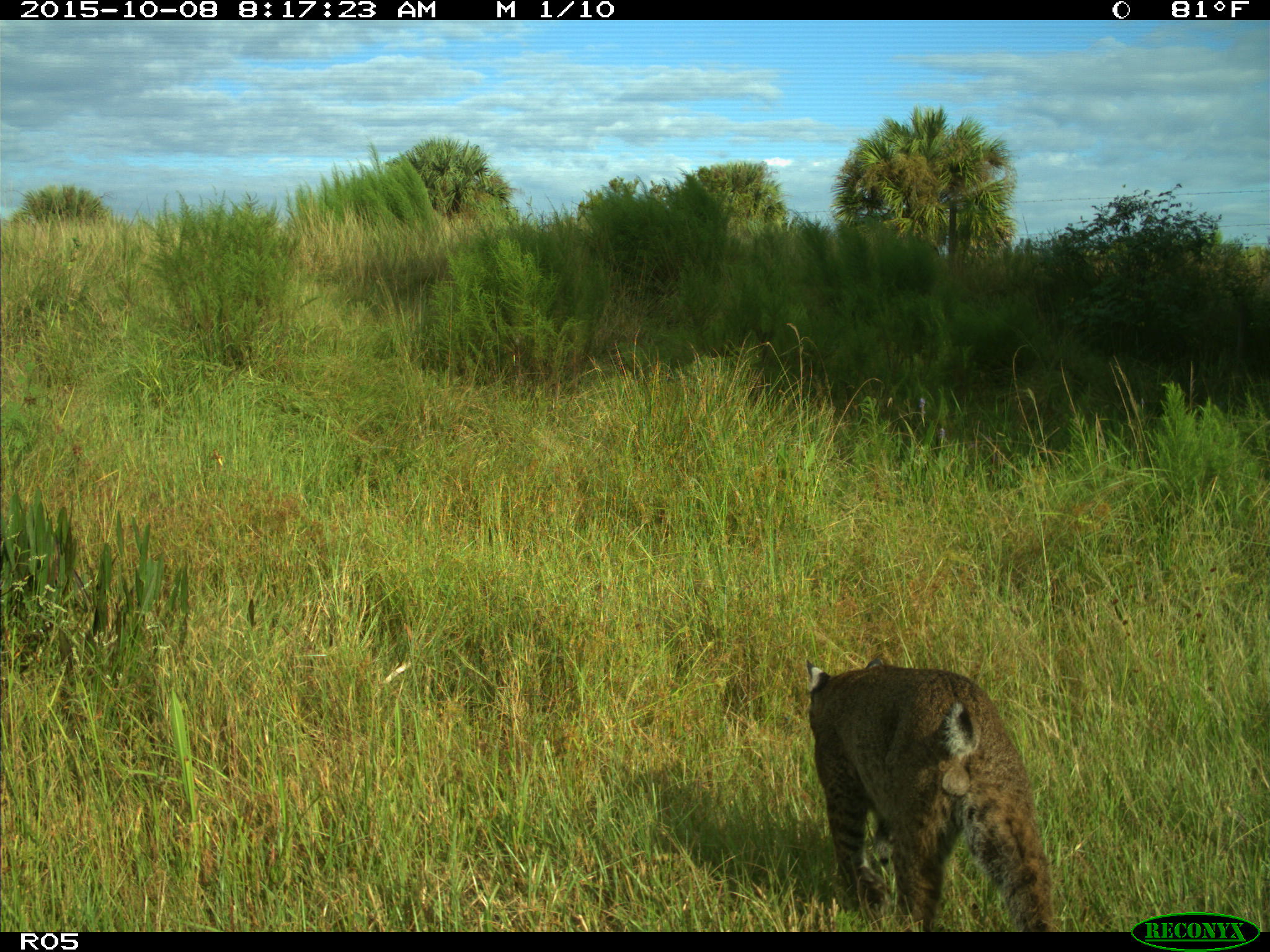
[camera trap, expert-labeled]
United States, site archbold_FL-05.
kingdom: Animalia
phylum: Chordata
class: Mammalia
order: Carnivora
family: Felidae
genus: Lynx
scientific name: Lynx rufus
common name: bobcat